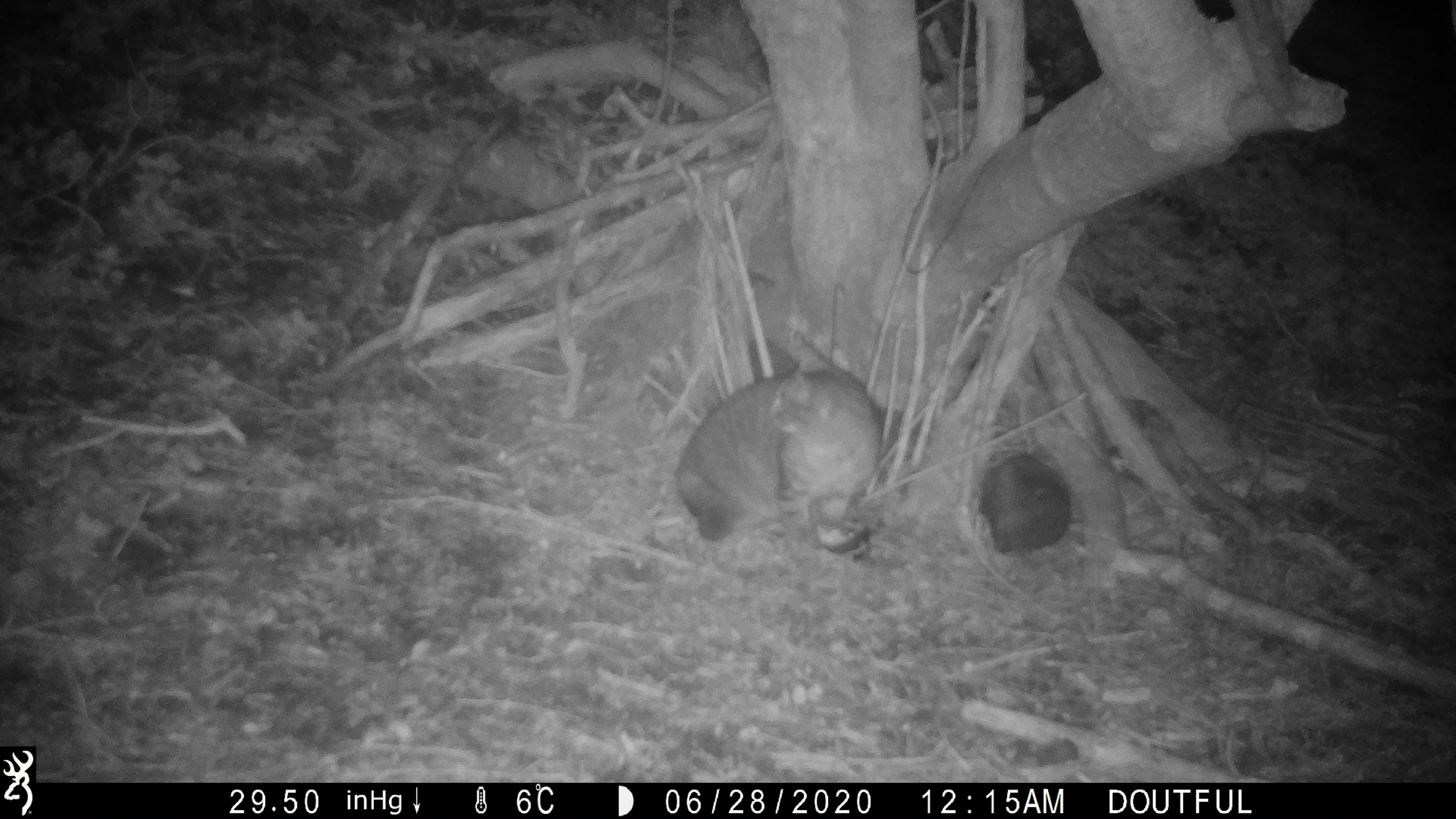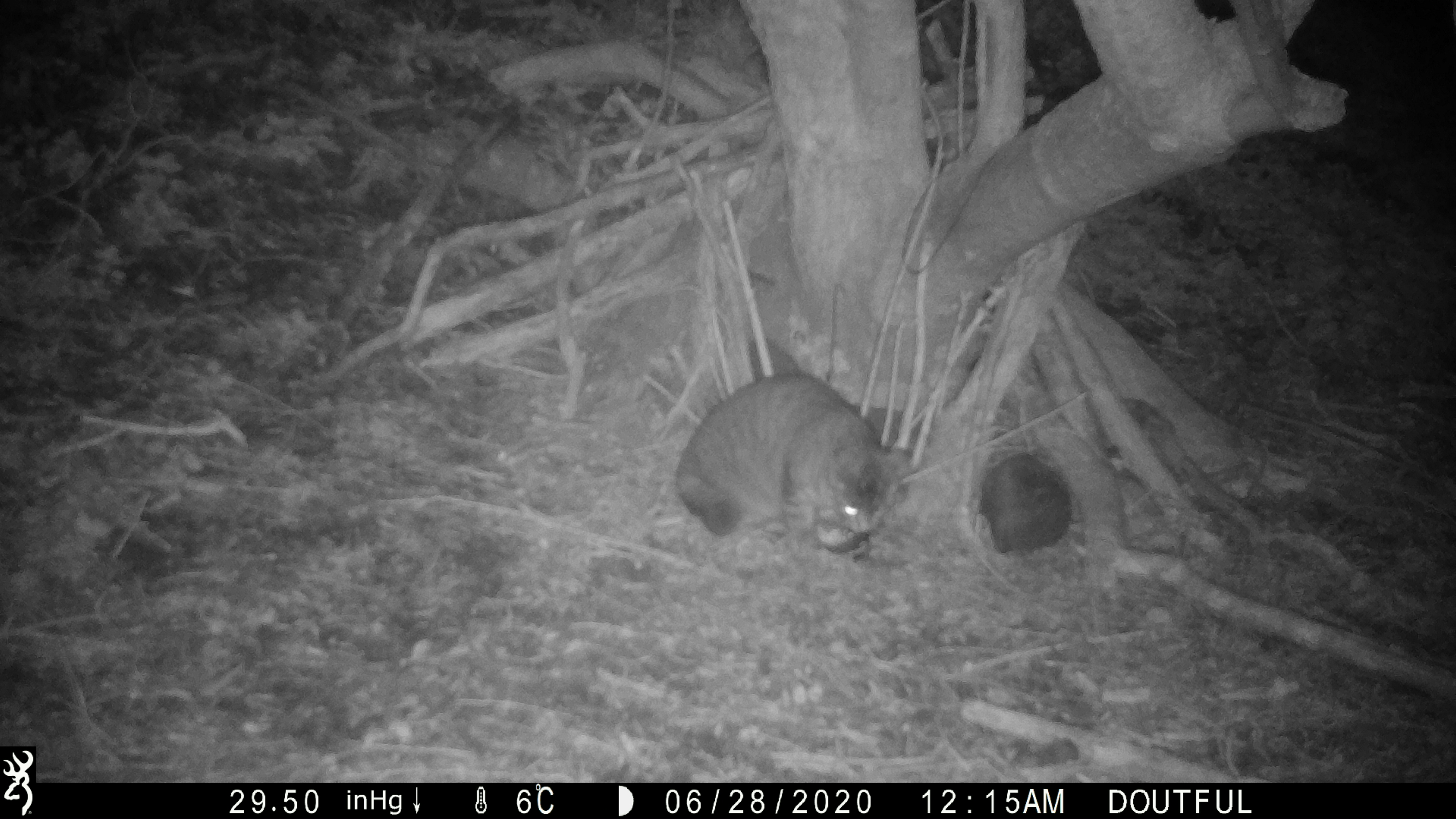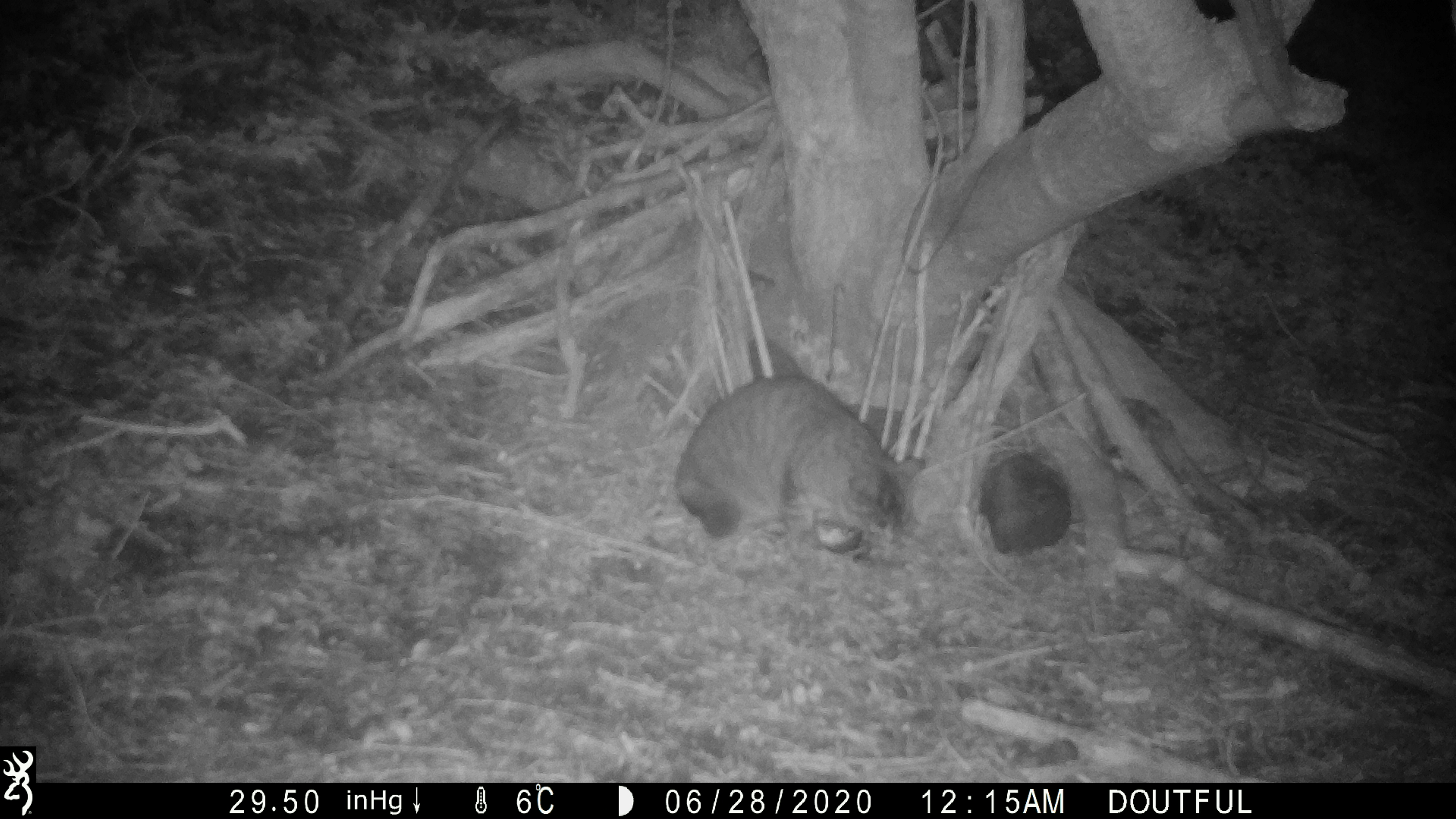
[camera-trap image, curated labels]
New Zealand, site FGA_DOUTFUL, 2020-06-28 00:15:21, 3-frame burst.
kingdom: Animalia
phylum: Chordata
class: Mammalia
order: Carnivora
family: Felidae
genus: Felis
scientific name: Felis catus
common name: domestic cat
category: cat